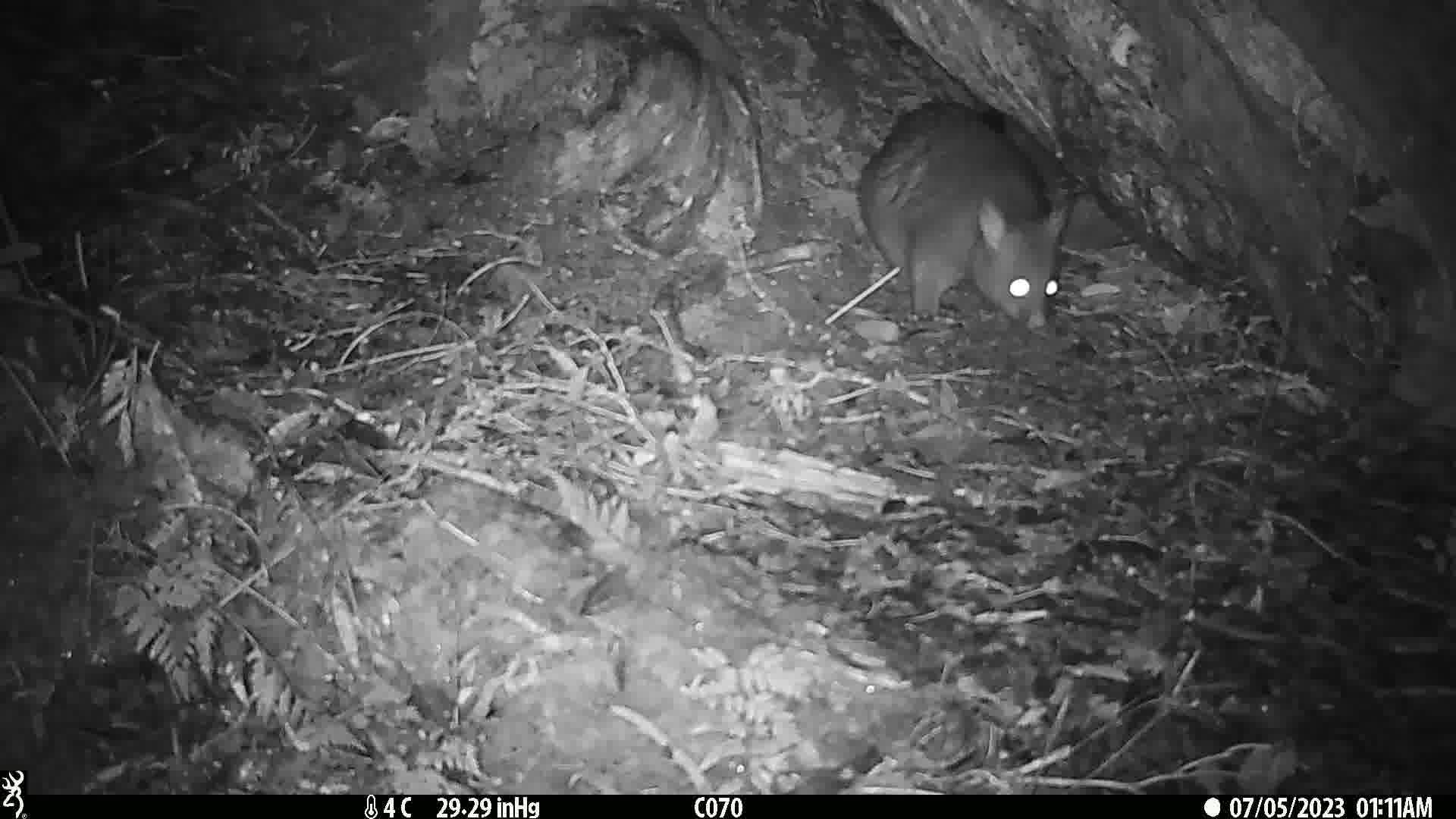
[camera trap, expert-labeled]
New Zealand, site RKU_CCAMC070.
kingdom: Animalia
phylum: Chordata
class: Mammalia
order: Diprotodontia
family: Phalangeridae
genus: Trichosurus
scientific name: Trichosurus vulpecula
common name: common brushtail possum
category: possum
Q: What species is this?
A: Possum (common brushtail possum) (Trichosurus vulpecula).